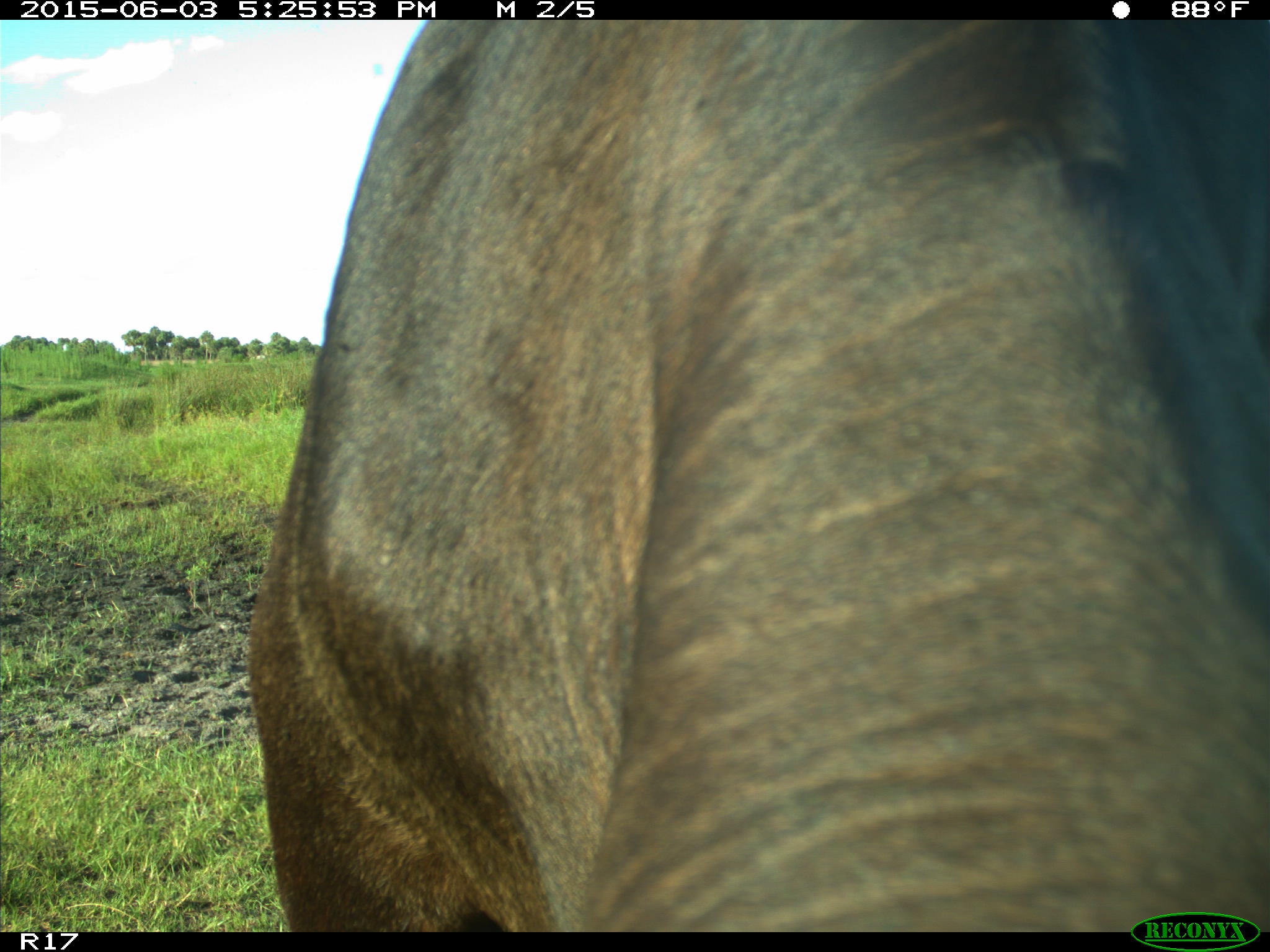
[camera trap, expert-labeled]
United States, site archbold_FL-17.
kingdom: Animalia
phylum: Chordata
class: Mammalia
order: Artiodactyla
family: Bovidae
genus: Bos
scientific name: Bos taurus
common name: domestic cow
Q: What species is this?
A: Bos taurus (domestic cow).